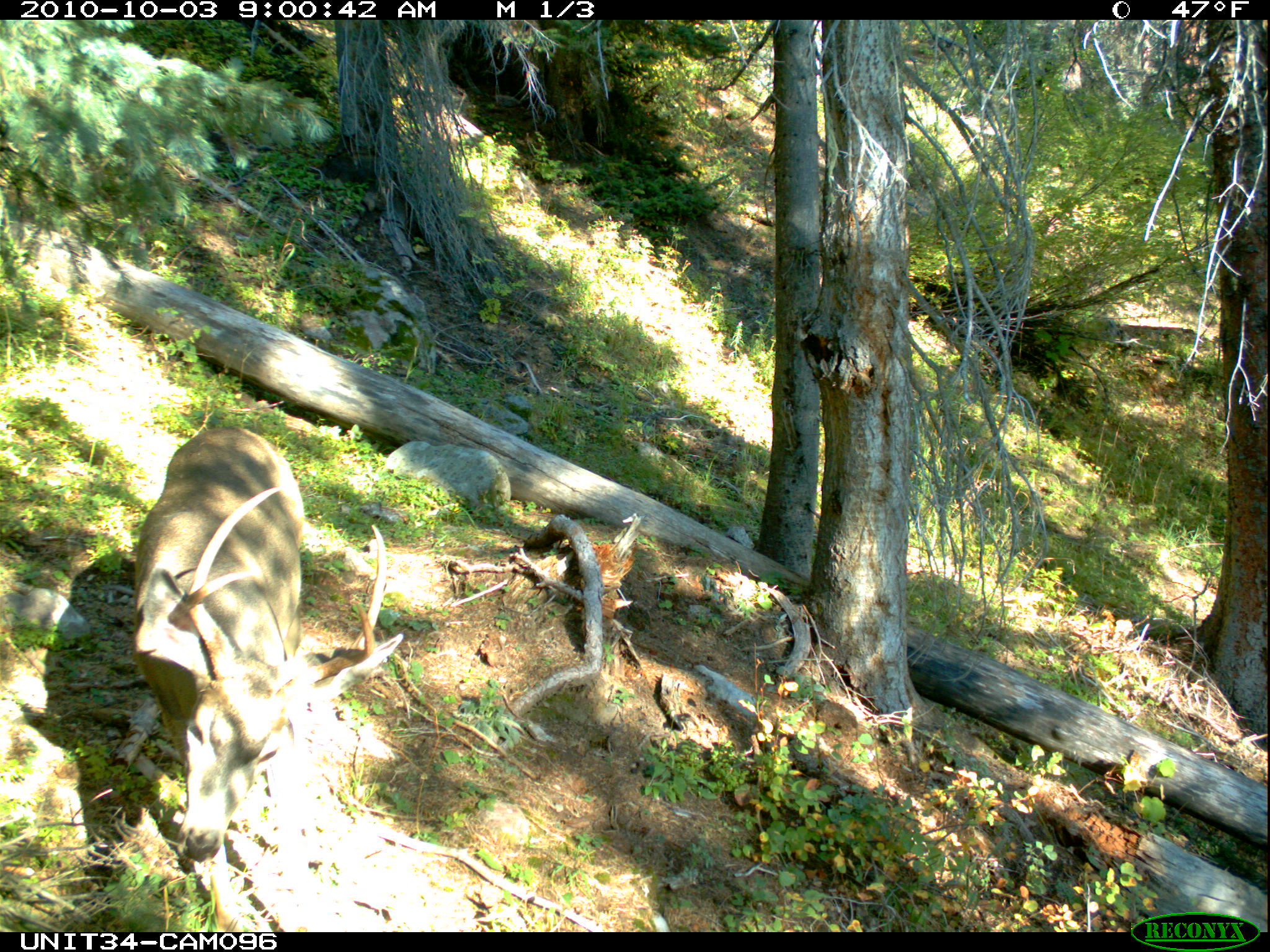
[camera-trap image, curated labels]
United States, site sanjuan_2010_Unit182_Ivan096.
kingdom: Animalia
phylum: Chordata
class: Mammalia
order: Artiodactyla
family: Cervidae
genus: Odocoileus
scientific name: Odocoileus hemionus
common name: mule deer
Odocoileus hemionus (mule deer).